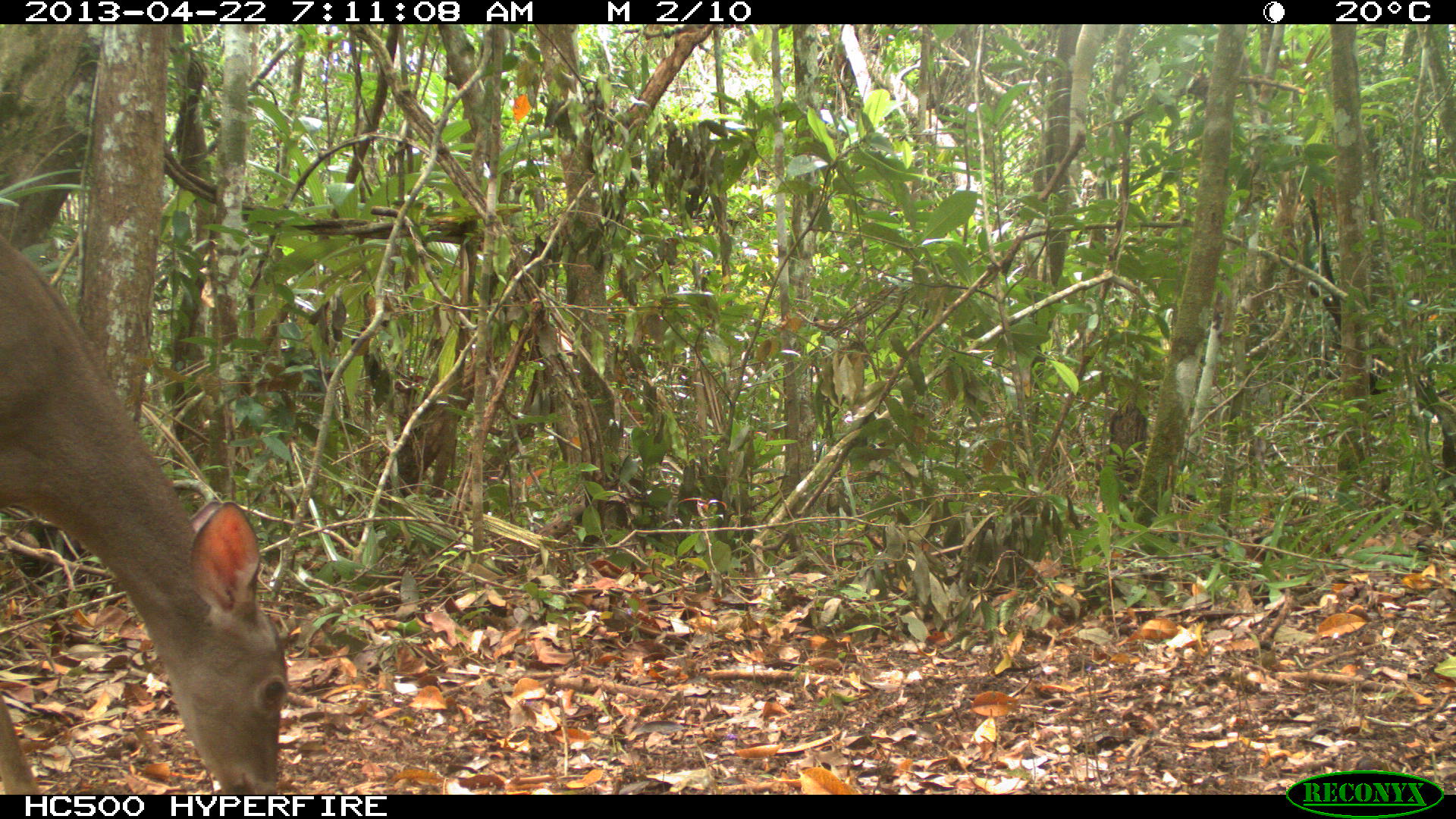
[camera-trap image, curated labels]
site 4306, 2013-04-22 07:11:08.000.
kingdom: Animalia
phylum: Chordata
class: Mammalia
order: Artiodactyla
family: Cervidae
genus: Odocoileus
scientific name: Odocoileus virginianus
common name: white-tailed deer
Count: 1.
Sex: female.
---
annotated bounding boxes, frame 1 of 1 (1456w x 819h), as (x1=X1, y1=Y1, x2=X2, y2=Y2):
odocoileus virginianus: (x1=0, y1=234, x2=284, y2=791)